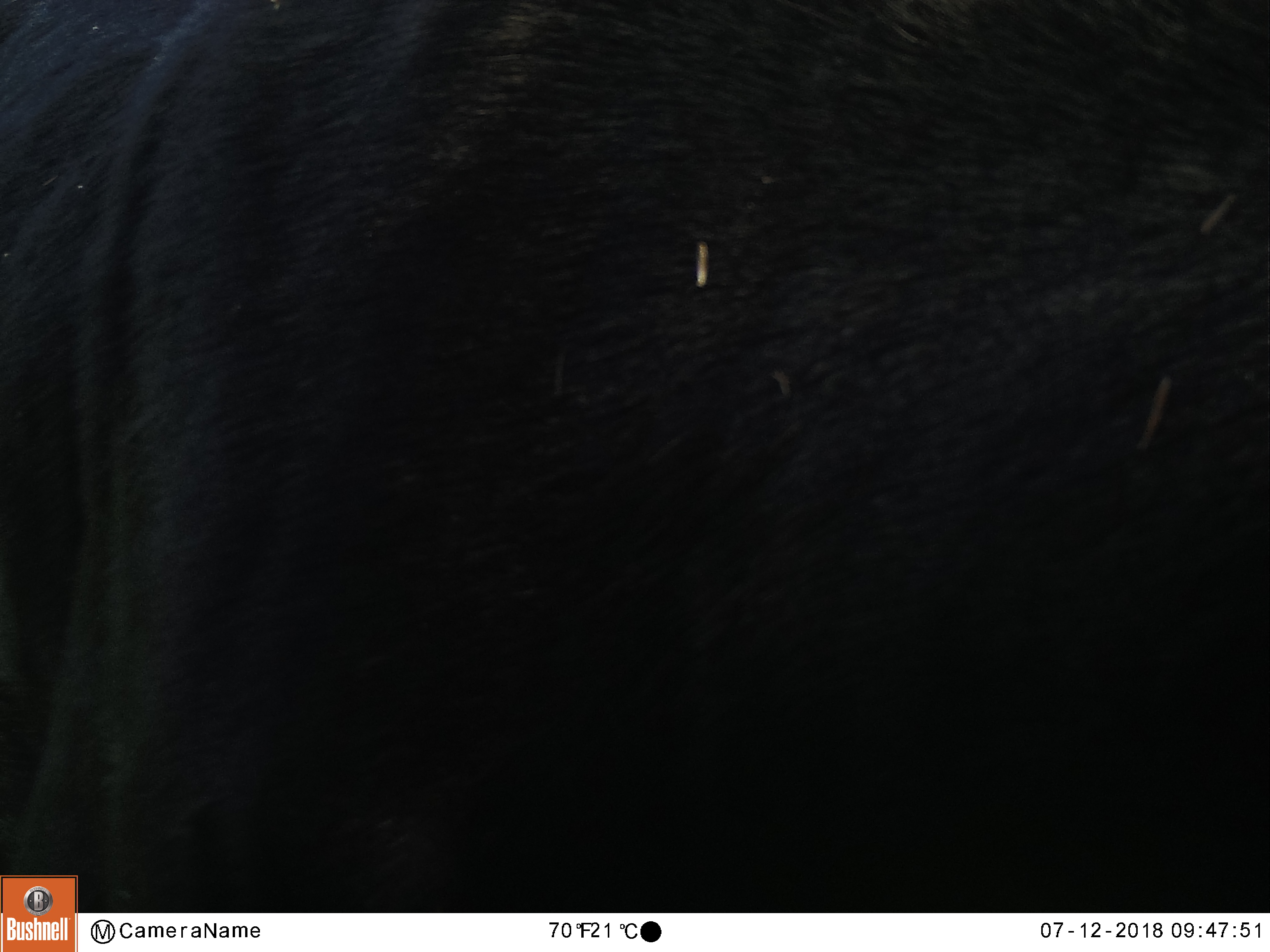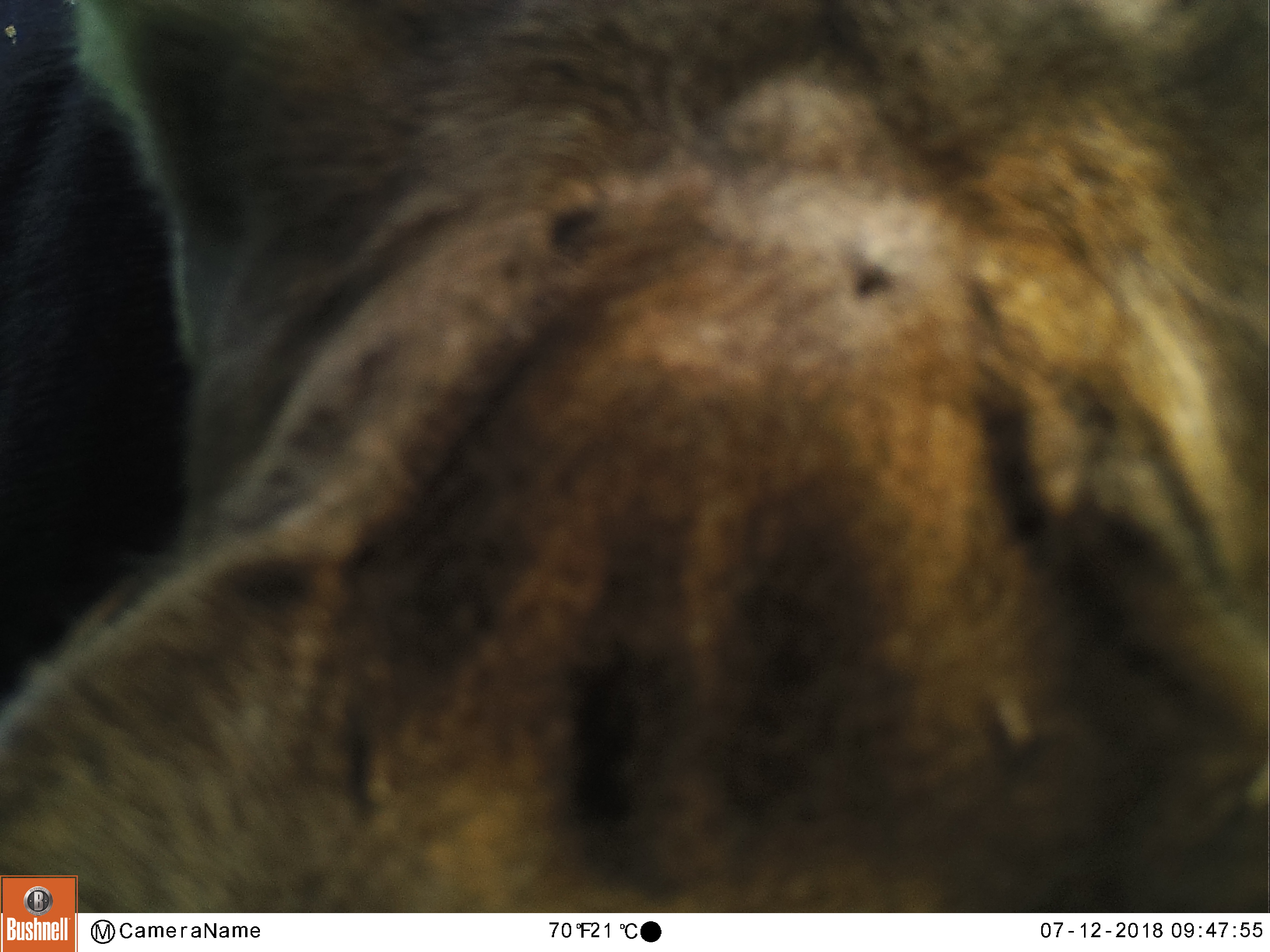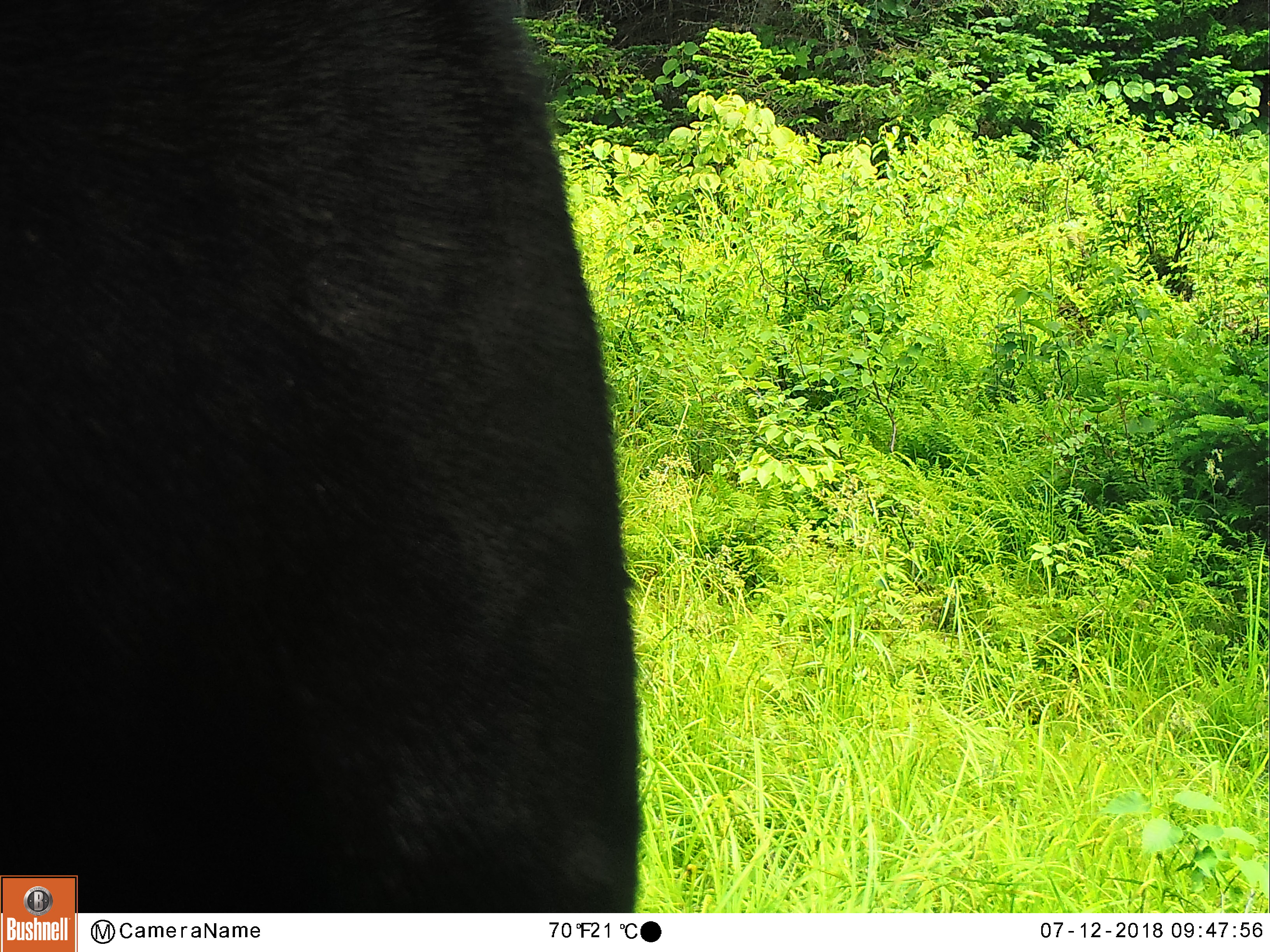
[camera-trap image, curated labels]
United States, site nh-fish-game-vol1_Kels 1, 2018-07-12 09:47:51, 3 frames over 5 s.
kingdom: Animalia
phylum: Chordata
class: Mammalia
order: Artiodactyla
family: Cervidae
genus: Alces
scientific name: Alces alces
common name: moose